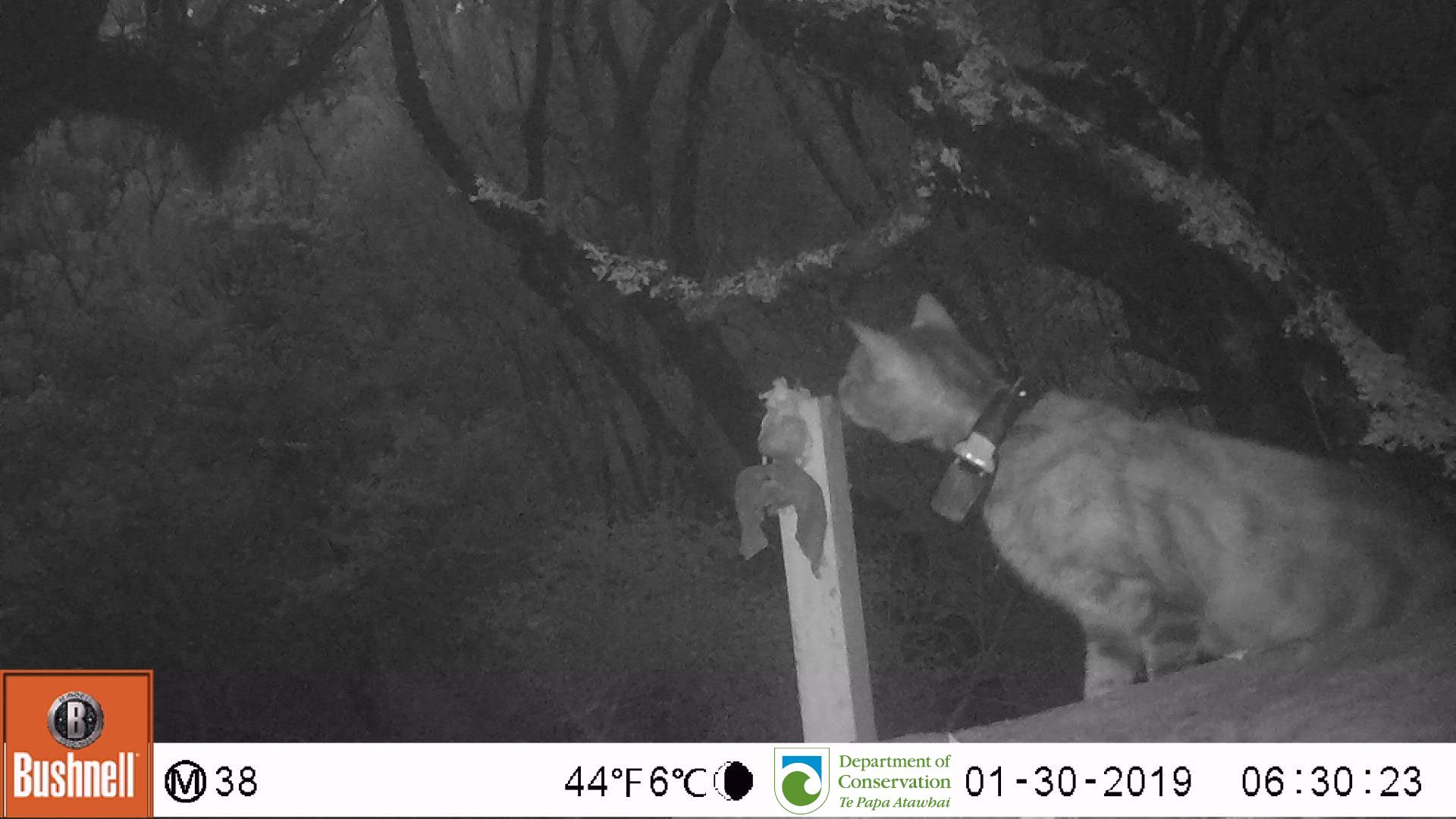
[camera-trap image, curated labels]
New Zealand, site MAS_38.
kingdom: Animalia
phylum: Chordata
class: Mammalia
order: Carnivora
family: Felidae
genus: Felis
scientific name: Felis catus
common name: domestic cat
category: cat